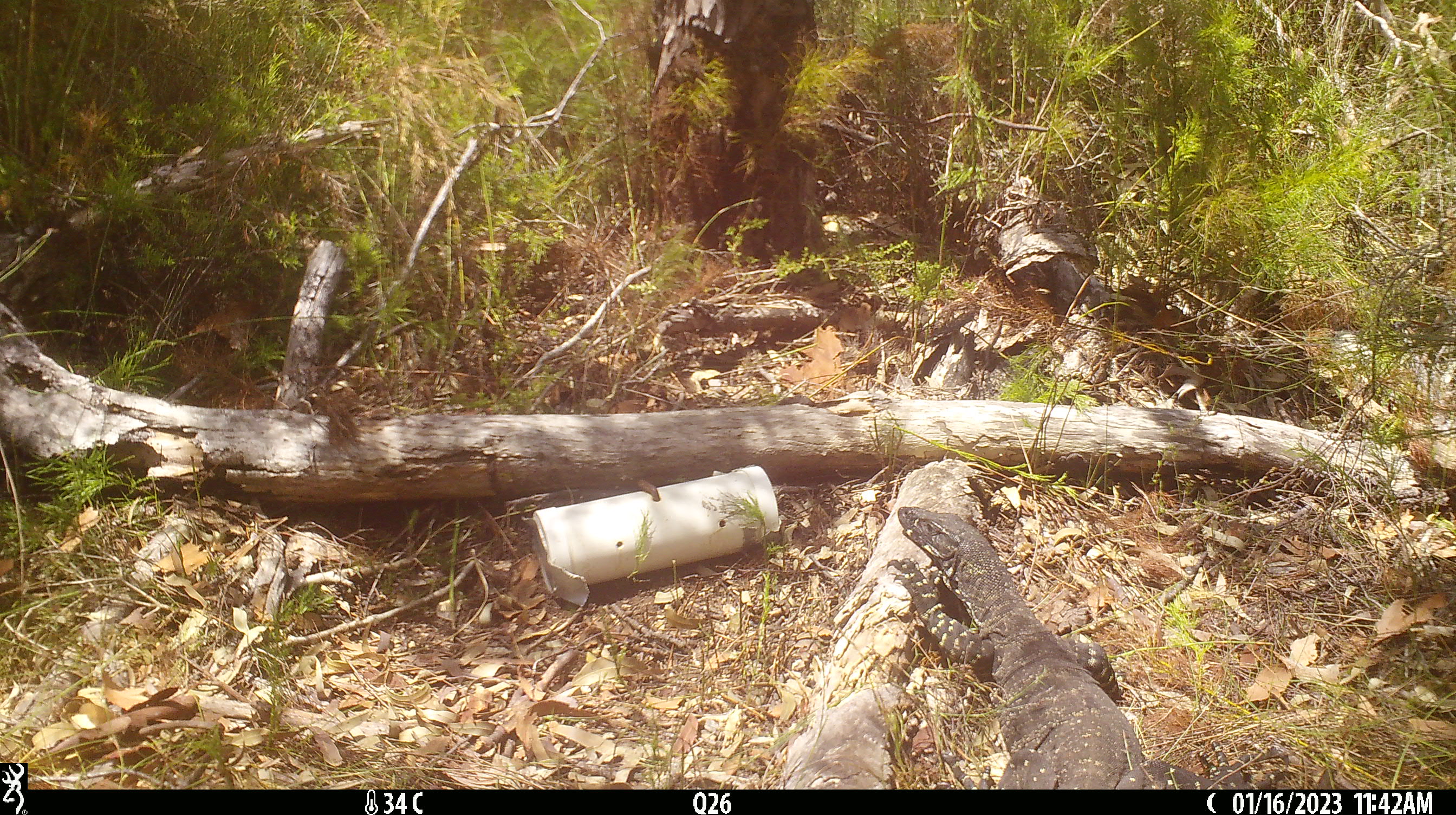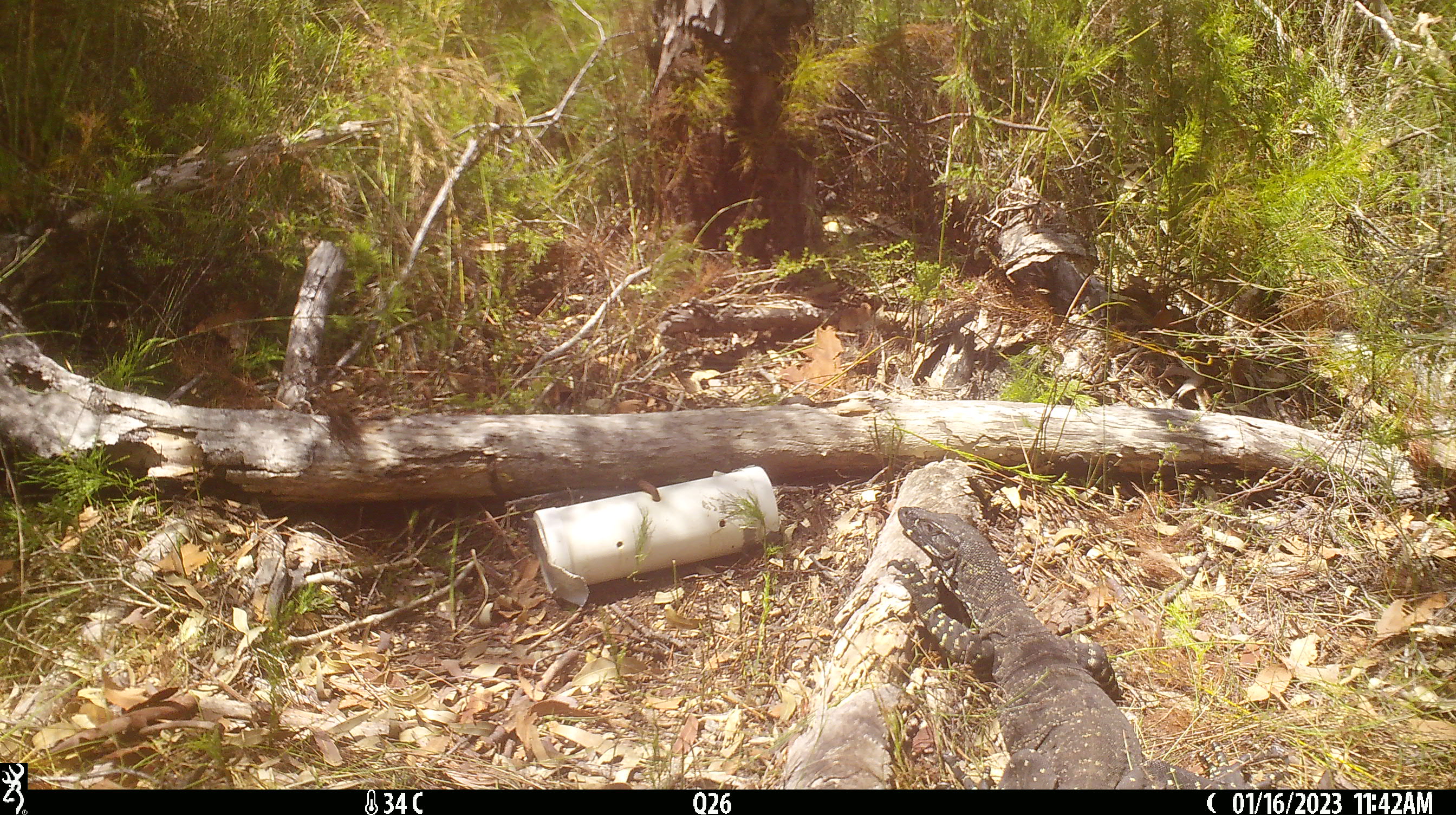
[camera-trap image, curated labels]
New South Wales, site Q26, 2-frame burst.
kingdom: Animalia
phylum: Chordata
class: Reptilia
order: Squamata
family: Varanidae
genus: Varanus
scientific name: Varanus varius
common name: lace monitor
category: goanna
Goanna (lace monitor) (Varanus varius).